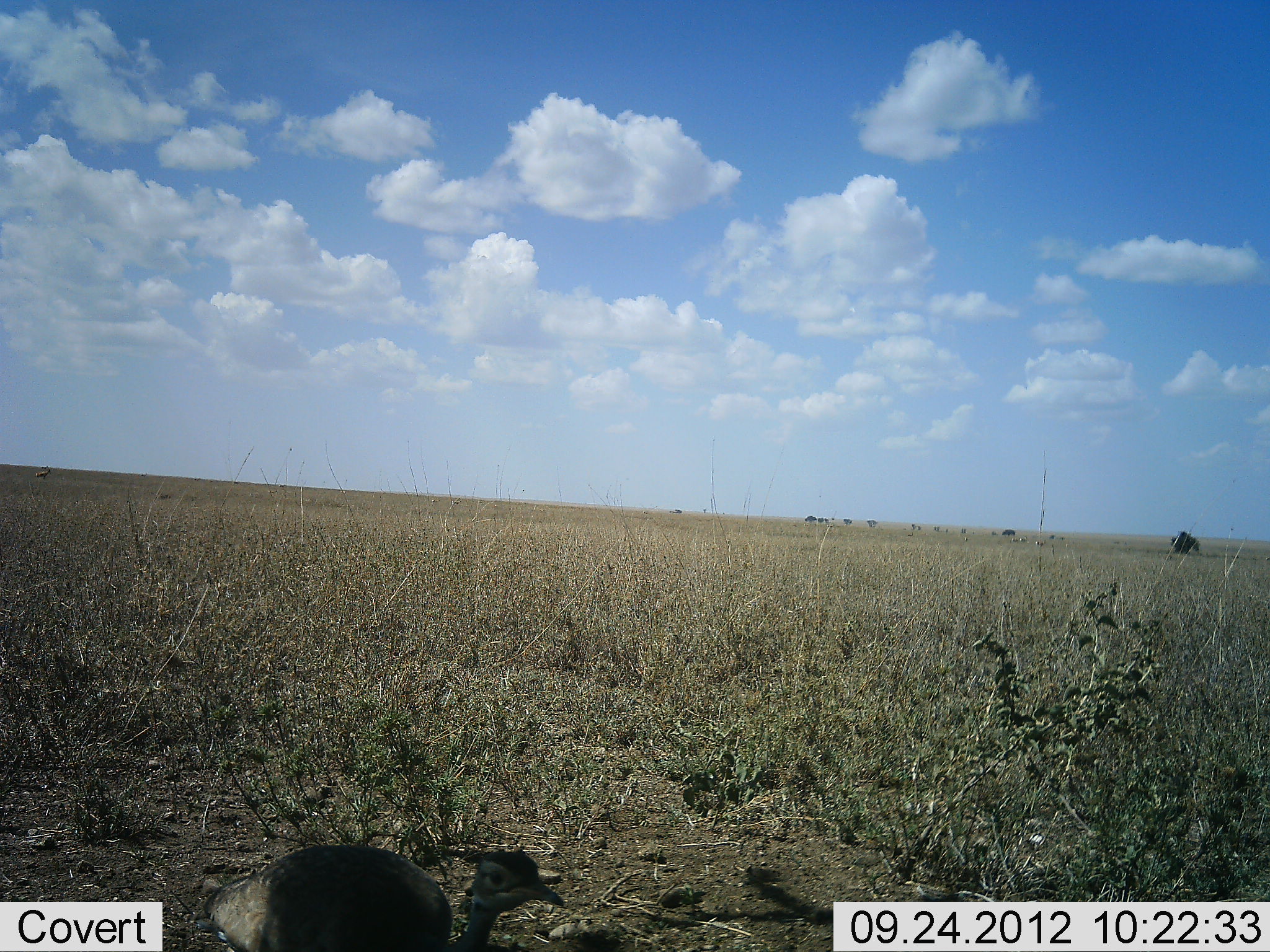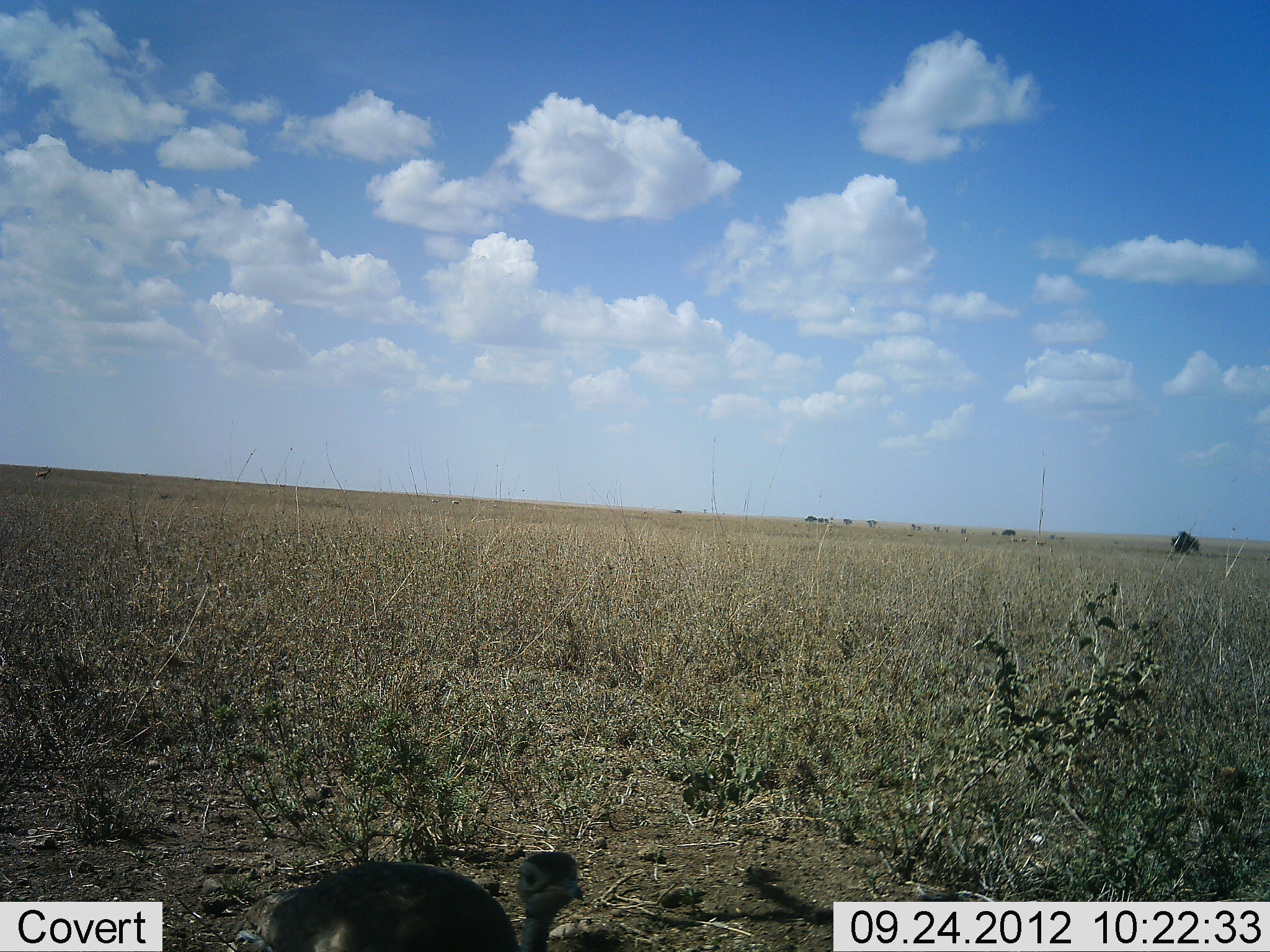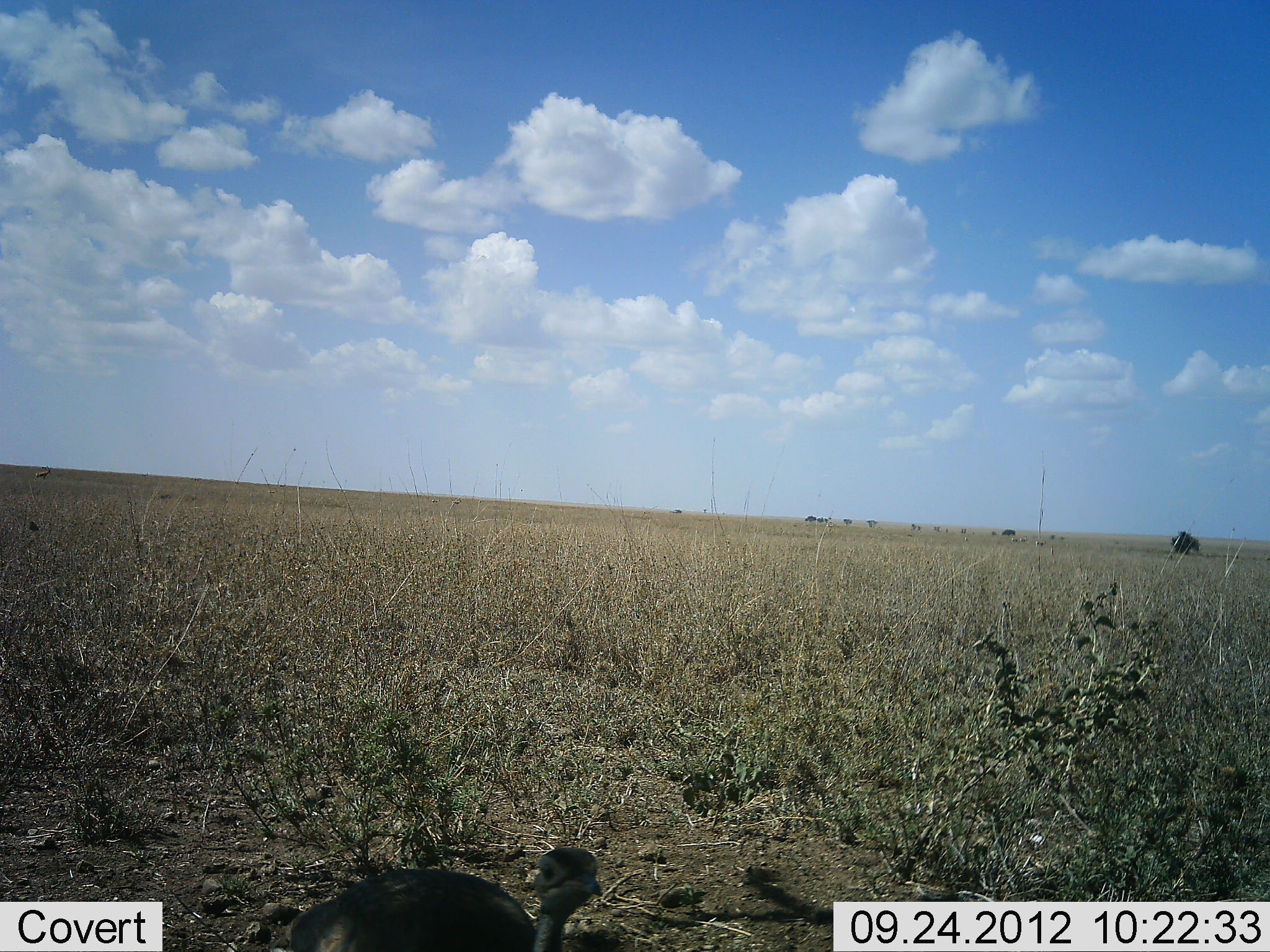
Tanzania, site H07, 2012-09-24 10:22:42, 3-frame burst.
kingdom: Animalia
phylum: Chordata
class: Aves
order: Galliformes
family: Numididae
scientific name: Numididae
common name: guinea fowl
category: guineafowl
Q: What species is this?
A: Guineafowl (guinea fowl) (Numididae).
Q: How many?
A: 1.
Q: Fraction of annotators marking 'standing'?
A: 0%.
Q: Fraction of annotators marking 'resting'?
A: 0%.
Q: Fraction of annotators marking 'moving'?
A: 100%.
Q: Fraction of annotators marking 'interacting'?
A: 0%.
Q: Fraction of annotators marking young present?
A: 0%.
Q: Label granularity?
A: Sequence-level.